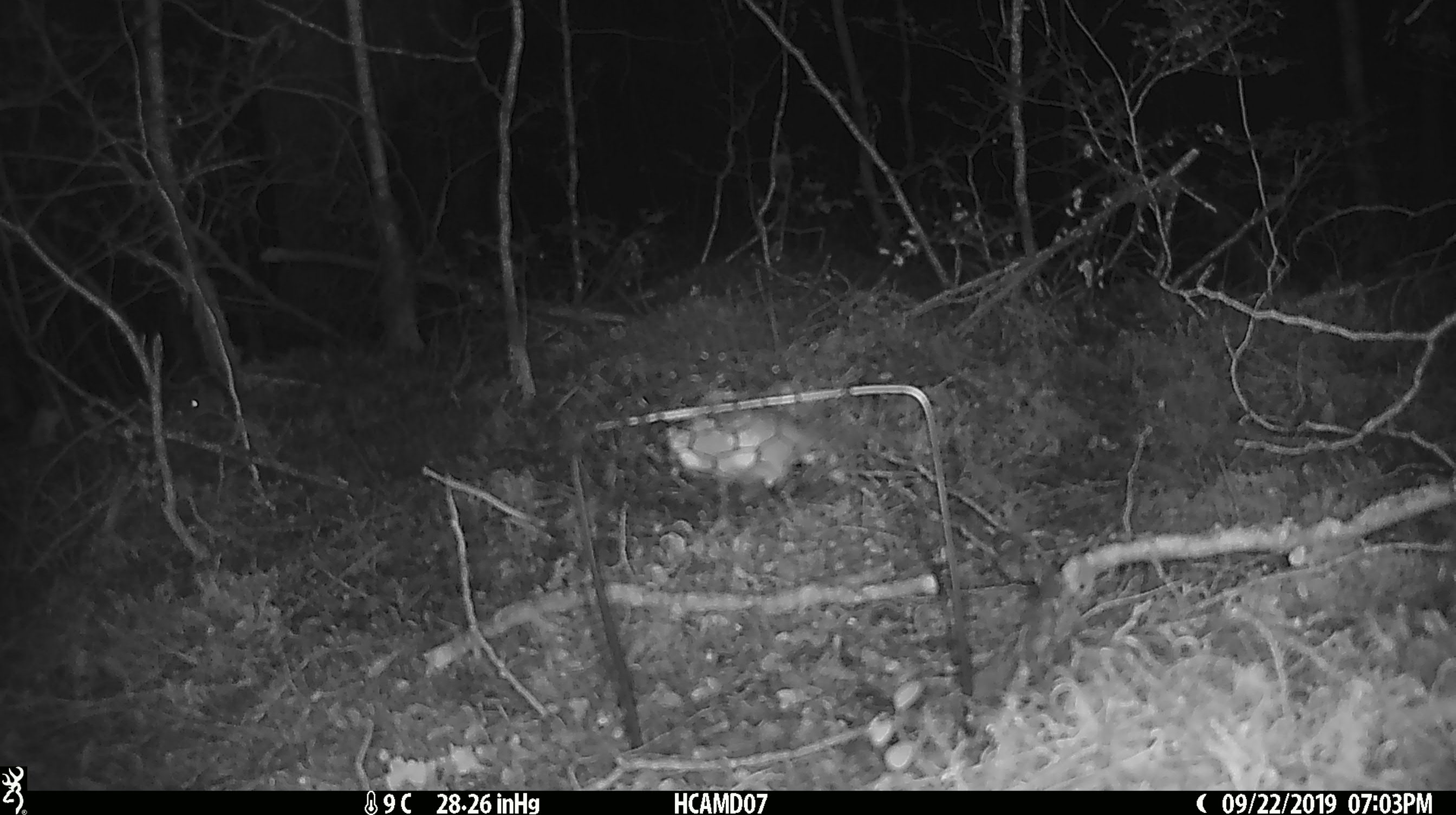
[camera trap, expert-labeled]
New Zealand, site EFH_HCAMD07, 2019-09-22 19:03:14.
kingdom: Animalia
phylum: Chordata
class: Mammalia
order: Rodentia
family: Muridae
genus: Mus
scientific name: Mus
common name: mouse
Mouse (Mus).